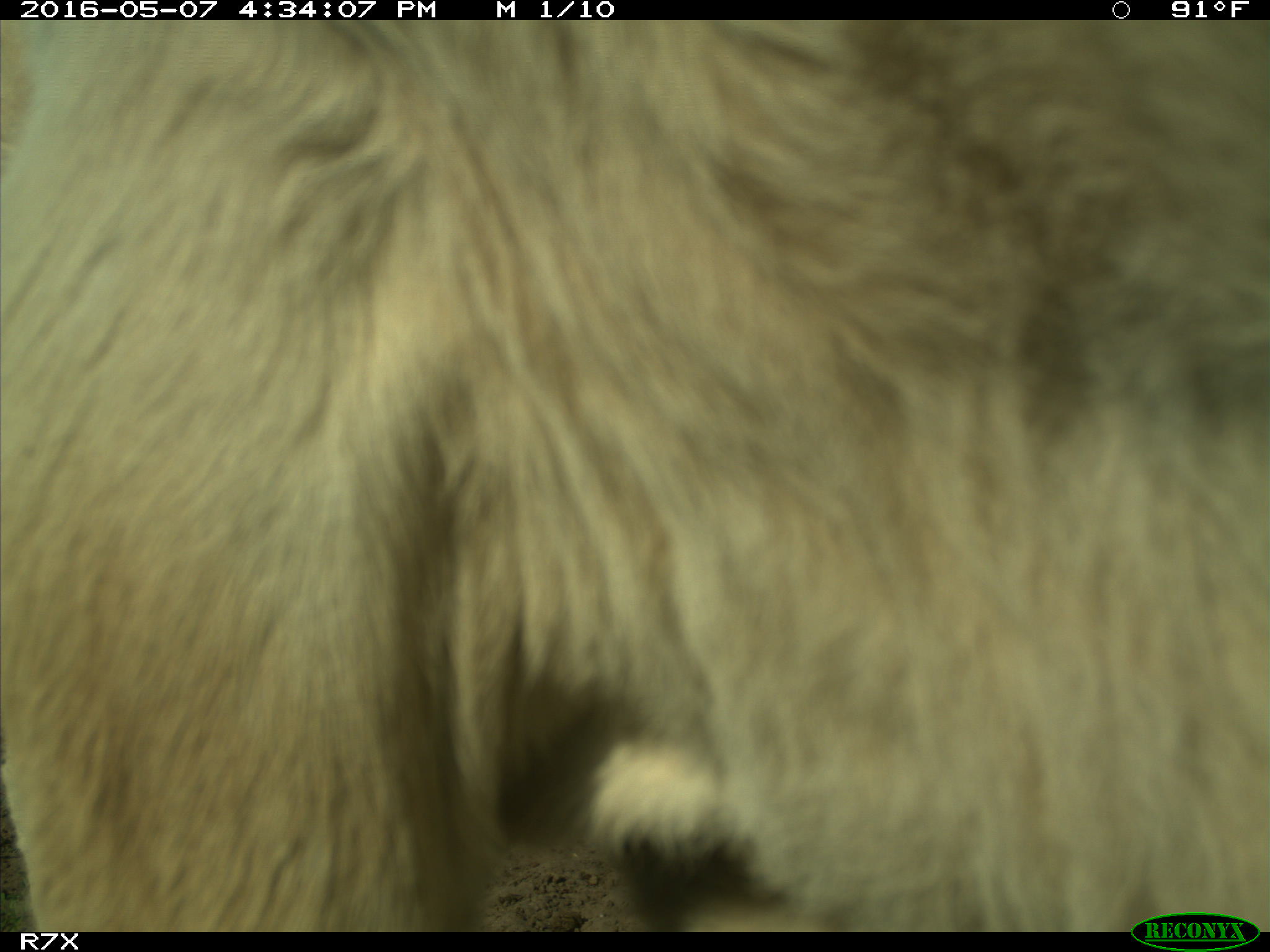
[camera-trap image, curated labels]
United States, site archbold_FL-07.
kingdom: Animalia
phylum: Chordata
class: Mammalia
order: Artiodactyla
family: Bovidae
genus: Bos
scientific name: Bos taurus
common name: domestic cow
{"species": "Bos taurus (domestic cow)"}